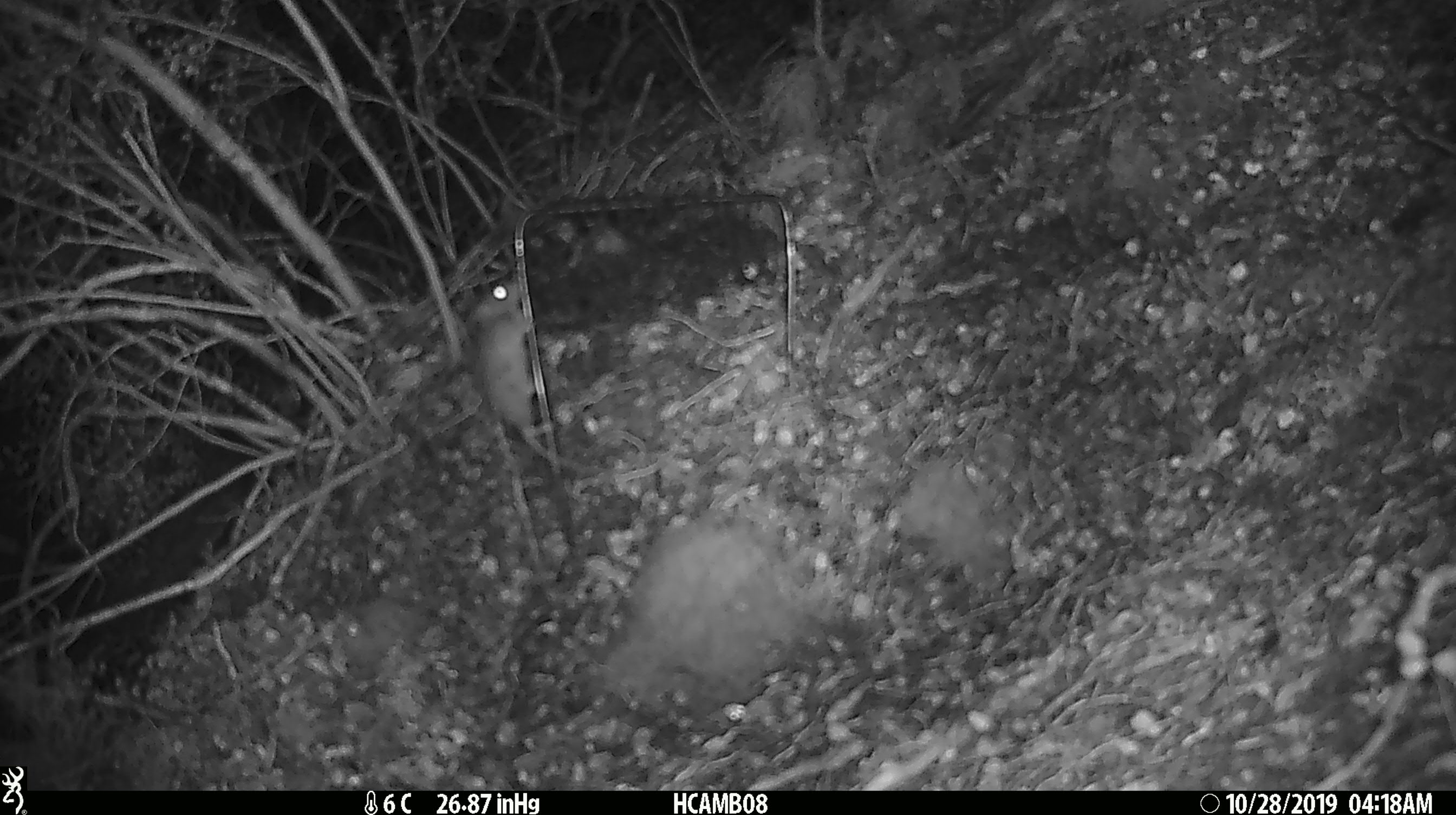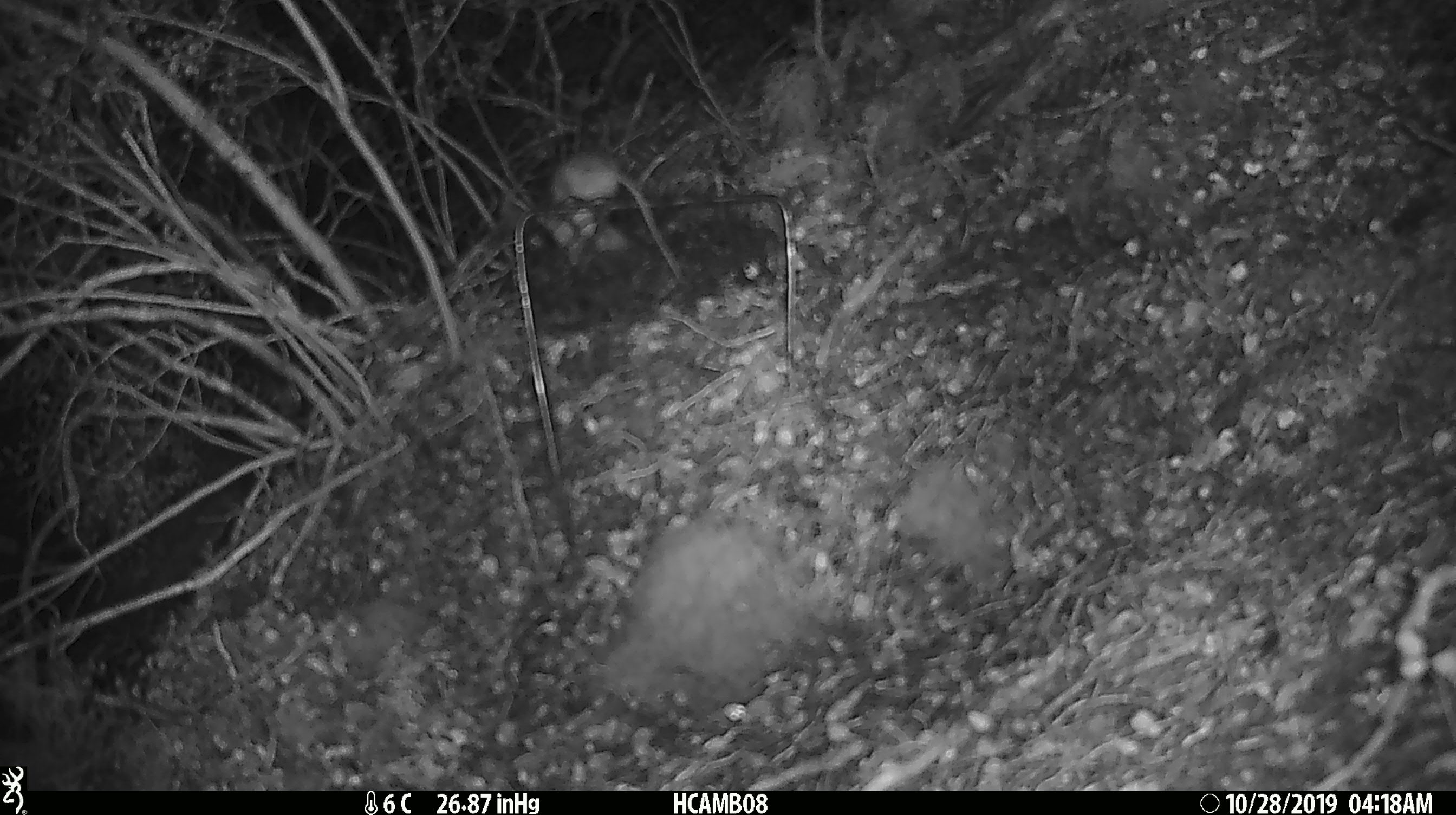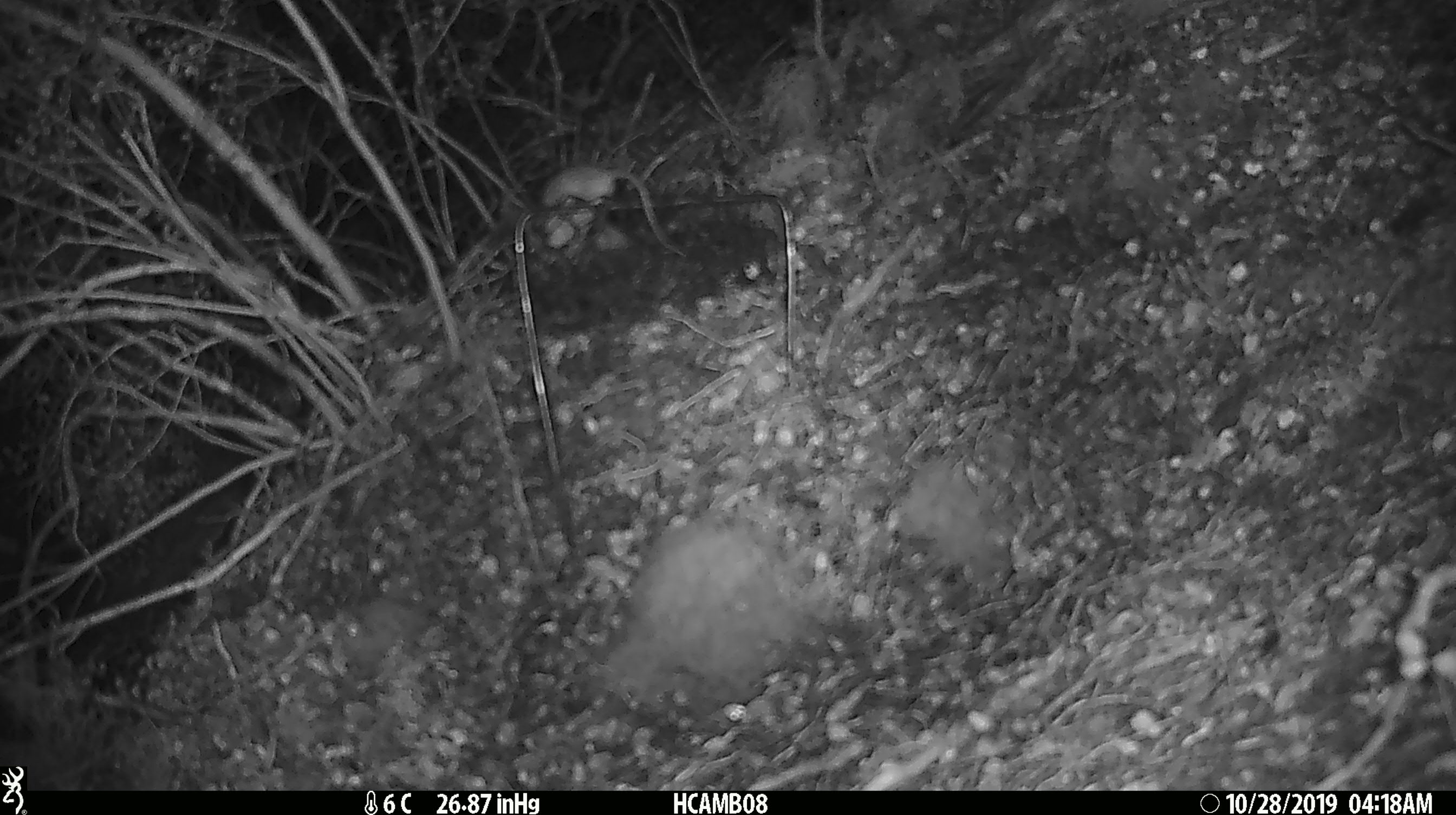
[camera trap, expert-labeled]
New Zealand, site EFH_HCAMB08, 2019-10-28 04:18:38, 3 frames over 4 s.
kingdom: Animalia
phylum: Chordata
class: Mammalia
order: Rodentia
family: Muridae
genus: Mus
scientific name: Mus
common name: mouse